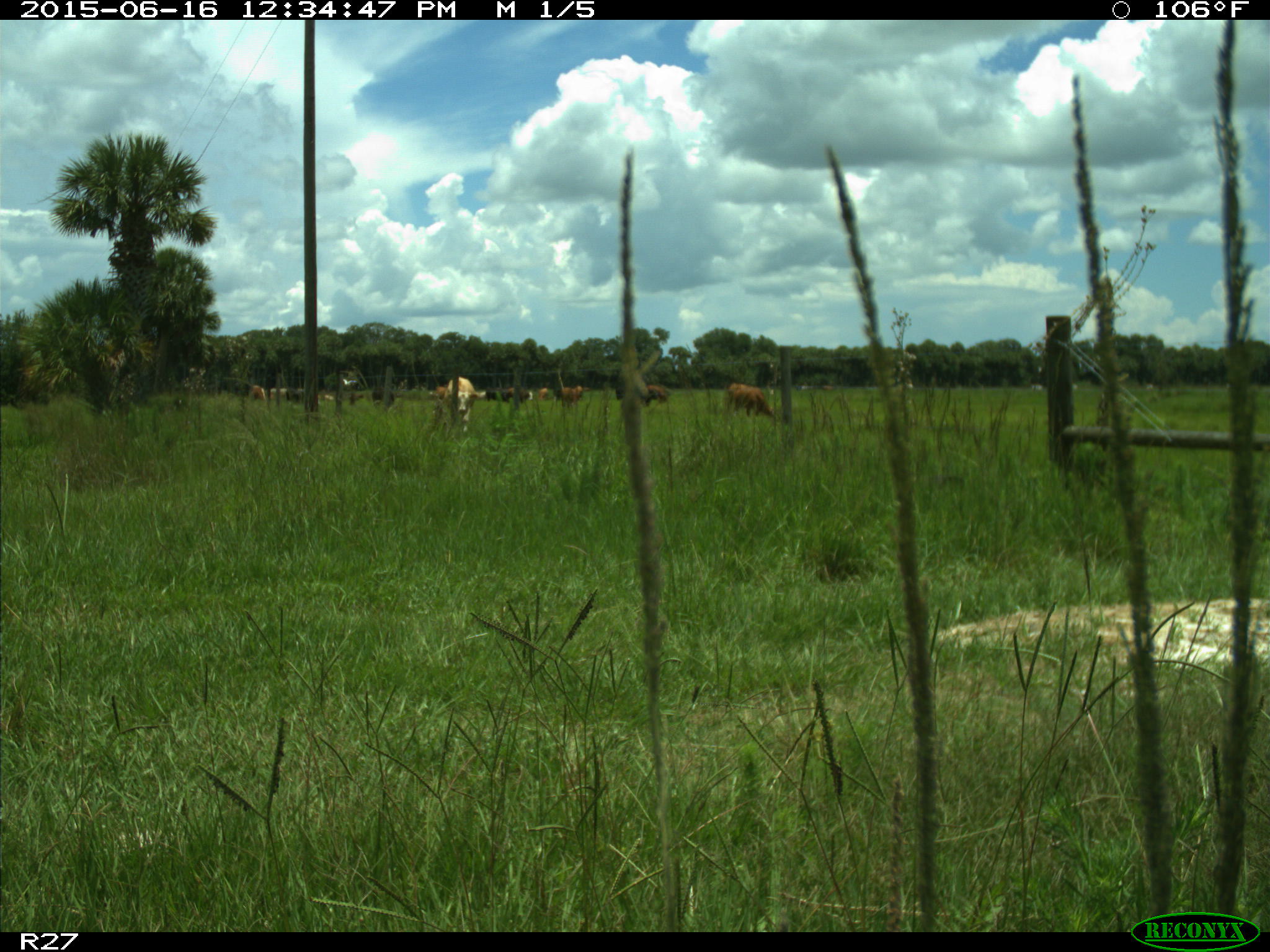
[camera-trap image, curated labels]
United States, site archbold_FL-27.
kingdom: Animalia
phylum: Chordata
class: Mammalia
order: Artiodactyla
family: Bovidae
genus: Bos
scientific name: Bos taurus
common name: domestic cow